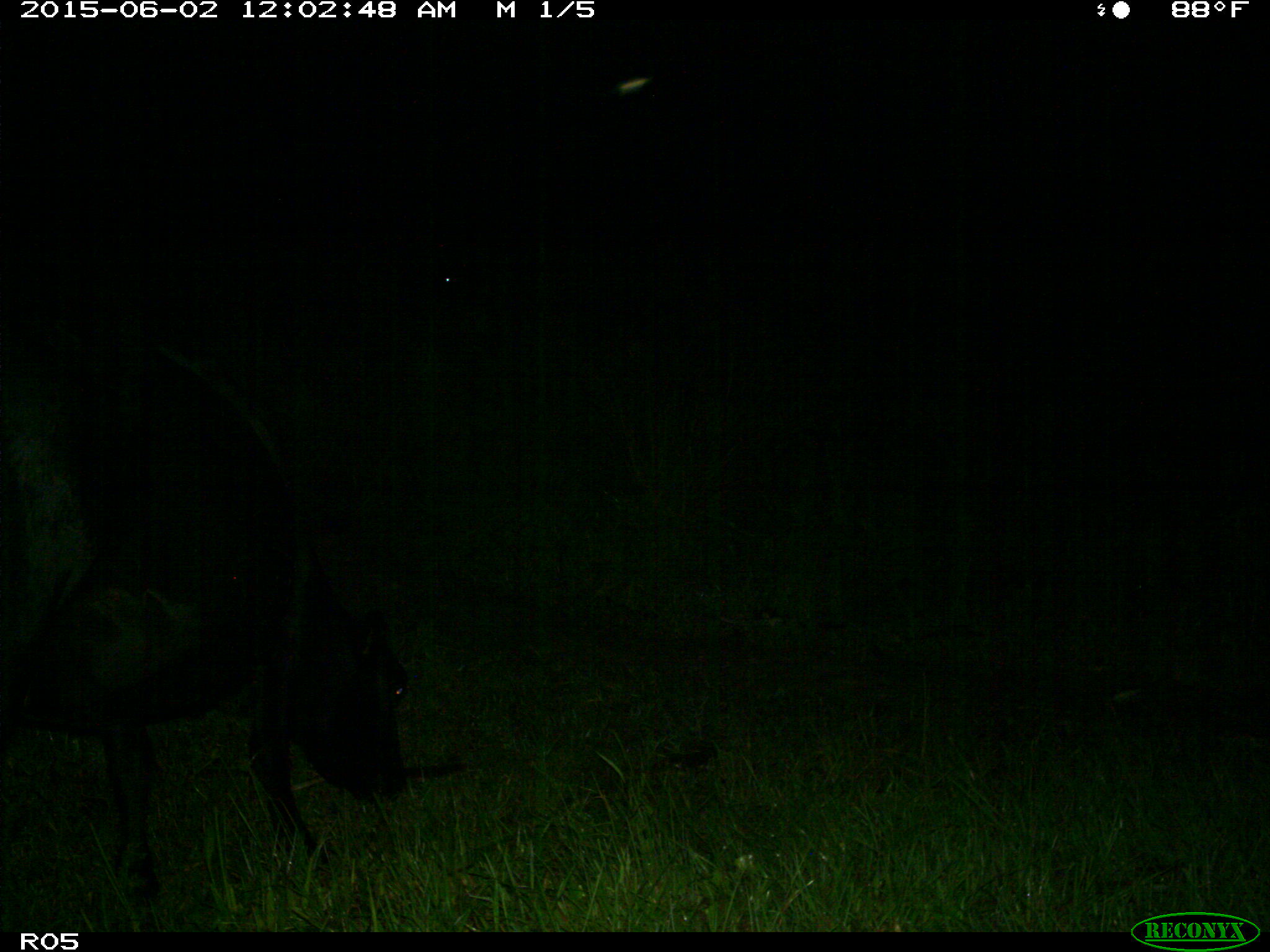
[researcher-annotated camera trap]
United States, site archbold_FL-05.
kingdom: Animalia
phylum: Chordata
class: Mammalia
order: Artiodactyla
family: Bovidae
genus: Bos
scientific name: Bos taurus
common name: domestic cow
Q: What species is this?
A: Bos taurus (domestic cow).